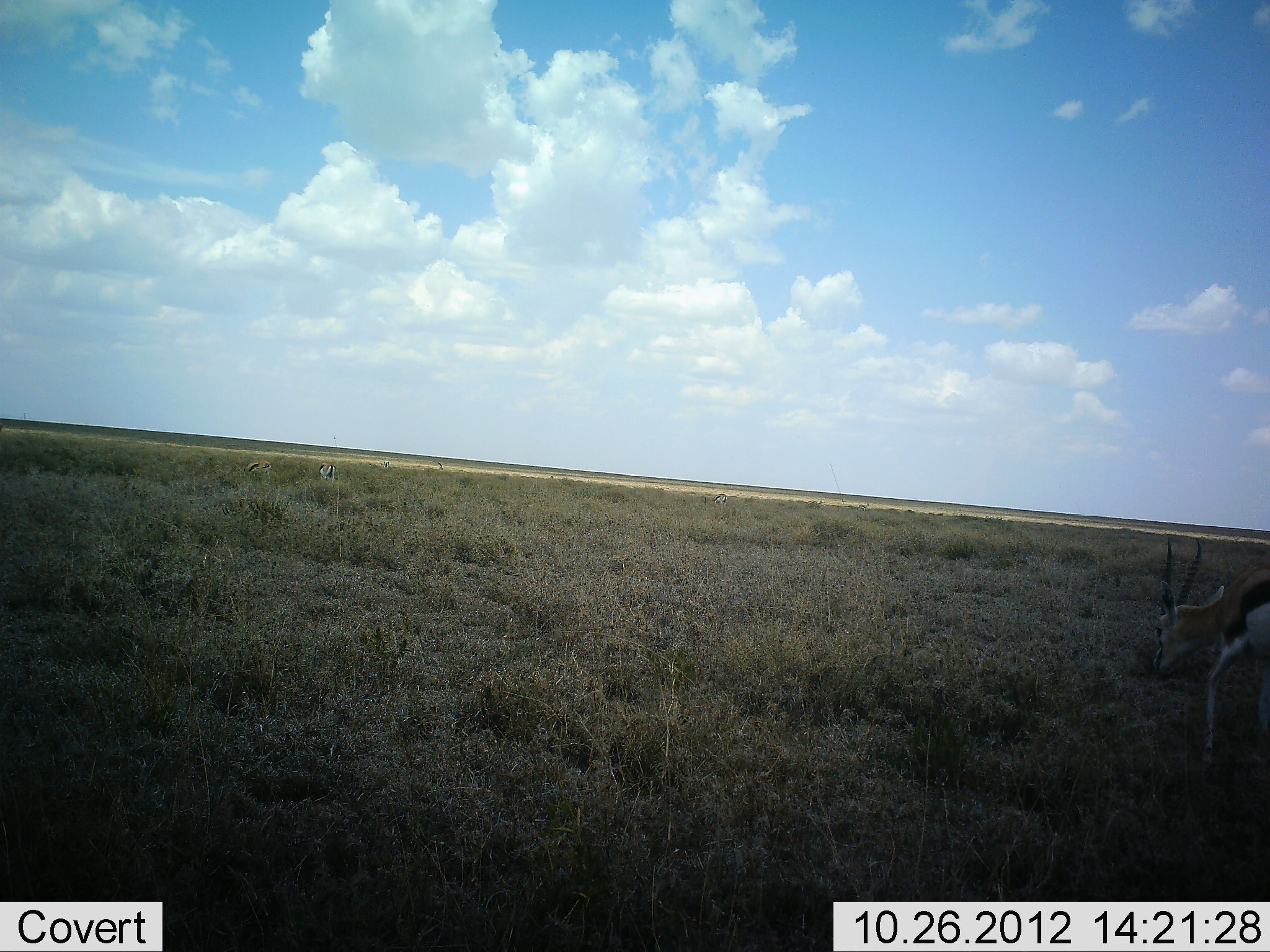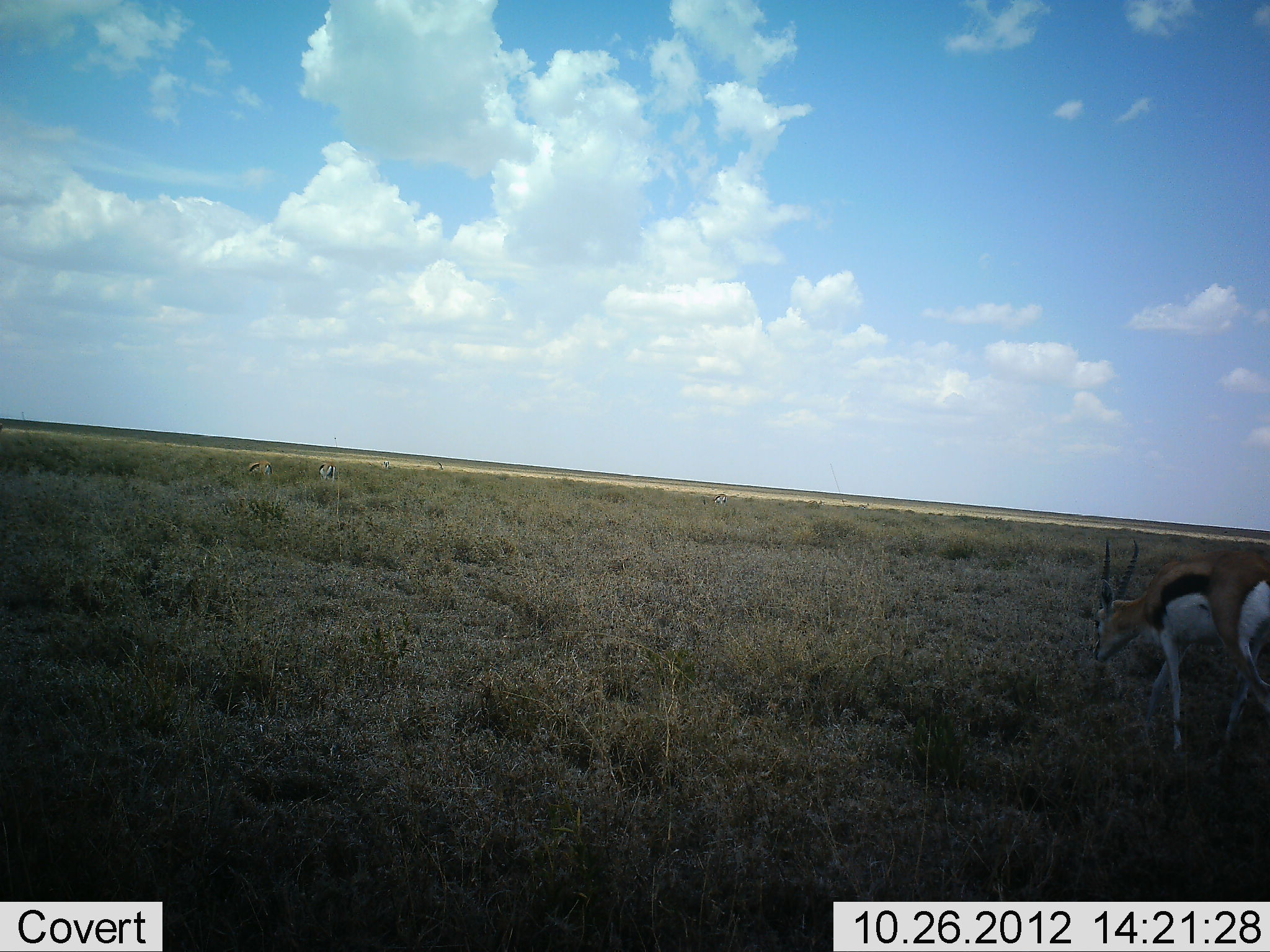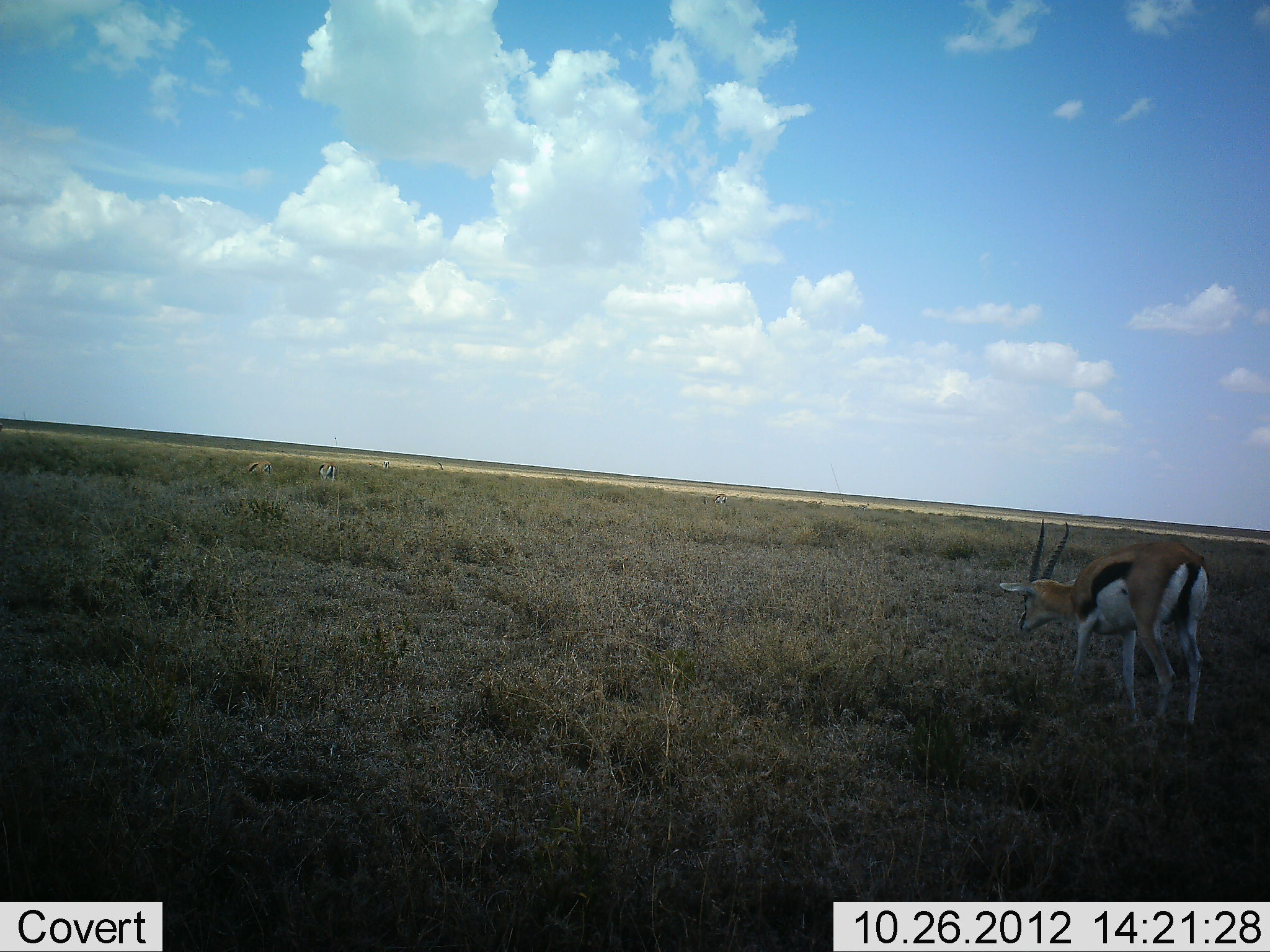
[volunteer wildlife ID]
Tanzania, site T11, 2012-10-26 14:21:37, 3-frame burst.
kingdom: Animalia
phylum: Chordata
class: Mammalia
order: Artiodactyla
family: Bovidae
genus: Eudorcas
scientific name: Eudorcas thomsonii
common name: thomson's gazelle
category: gazellethomsons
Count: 1.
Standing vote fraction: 20%.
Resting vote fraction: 0%.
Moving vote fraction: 90%.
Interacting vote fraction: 0%.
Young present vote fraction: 0%.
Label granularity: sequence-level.